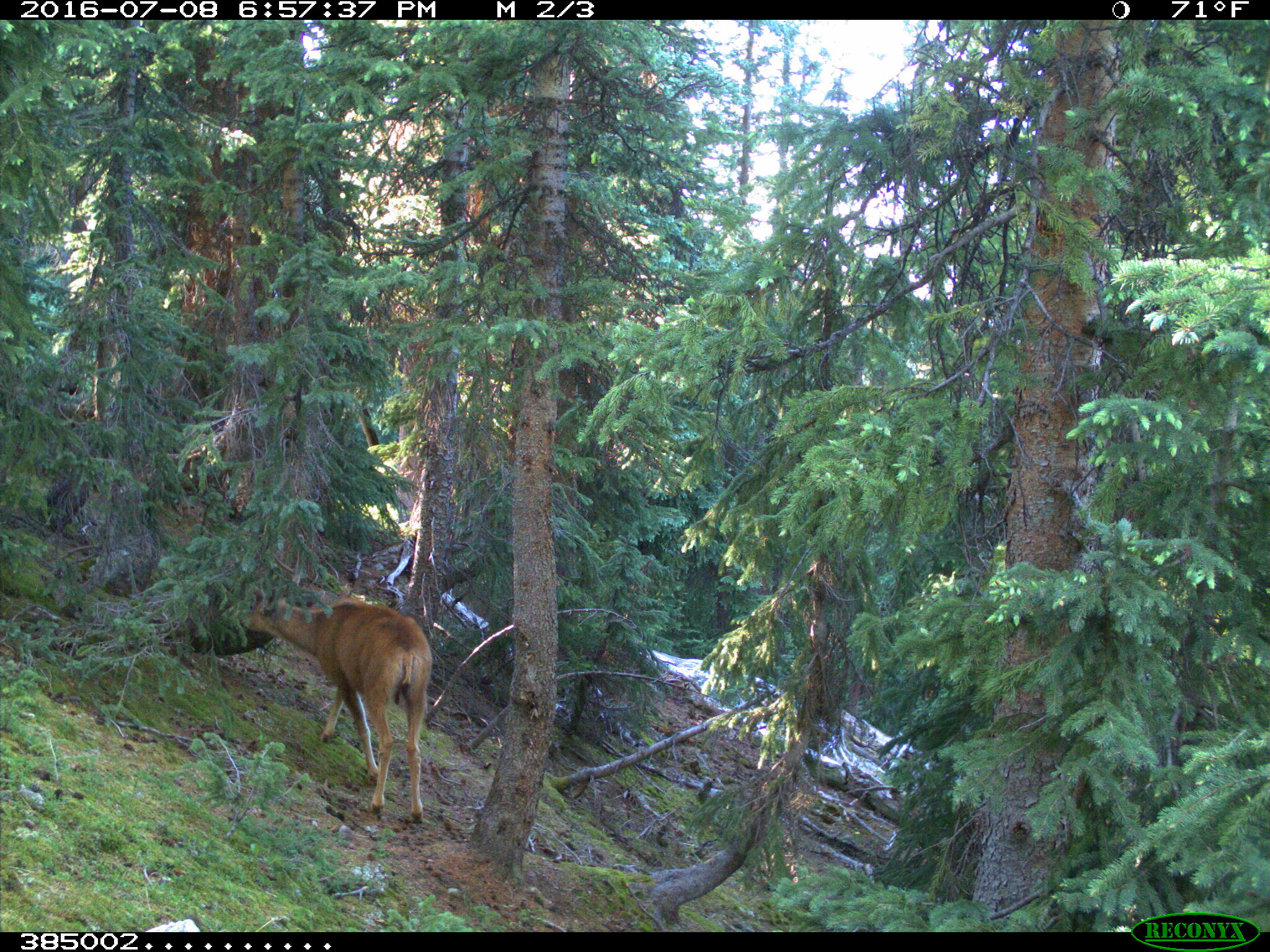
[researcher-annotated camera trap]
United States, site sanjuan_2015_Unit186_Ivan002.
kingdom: Animalia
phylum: Chordata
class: Mammalia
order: Artiodactyla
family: Cervidae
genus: Odocoileus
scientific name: Odocoileus hemionus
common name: mule deer